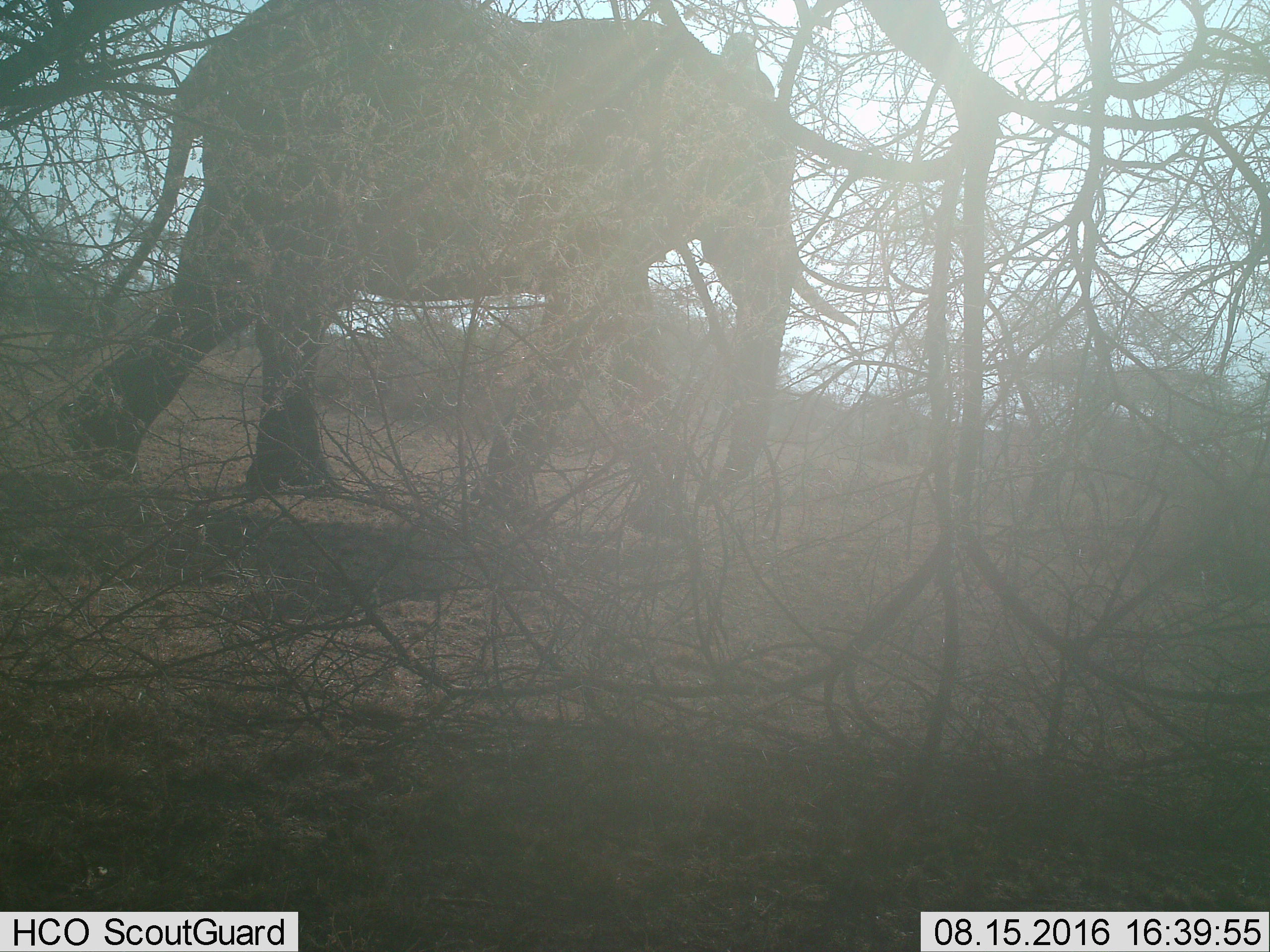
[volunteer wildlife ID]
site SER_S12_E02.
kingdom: Animalia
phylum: Chordata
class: Mammalia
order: Proboscidea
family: Elephantidae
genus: Loxodonta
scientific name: Loxodonta africana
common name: african bush elephant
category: elephant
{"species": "elephant (african bush elephant) (Loxodonta africana)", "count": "1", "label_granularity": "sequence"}